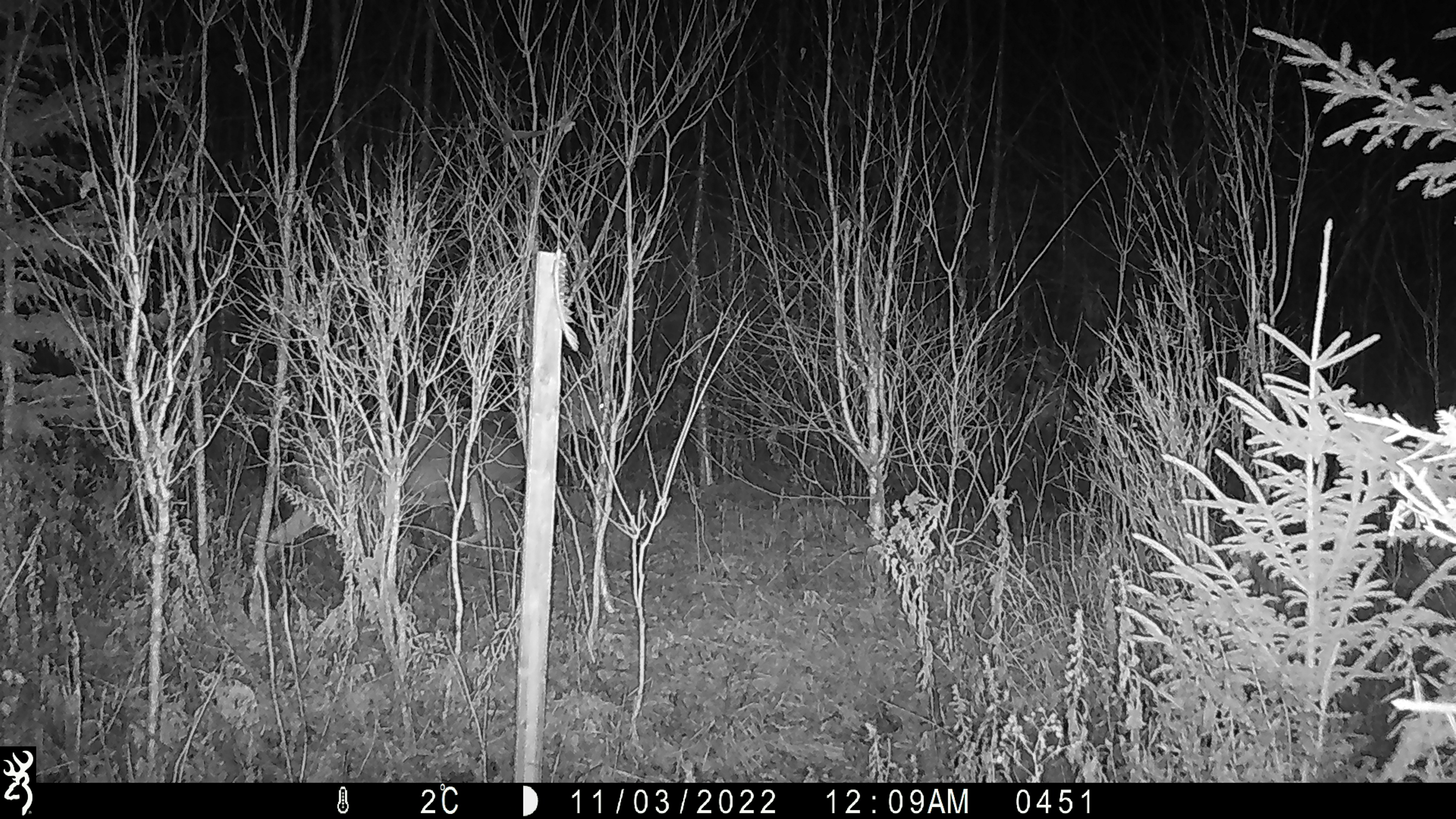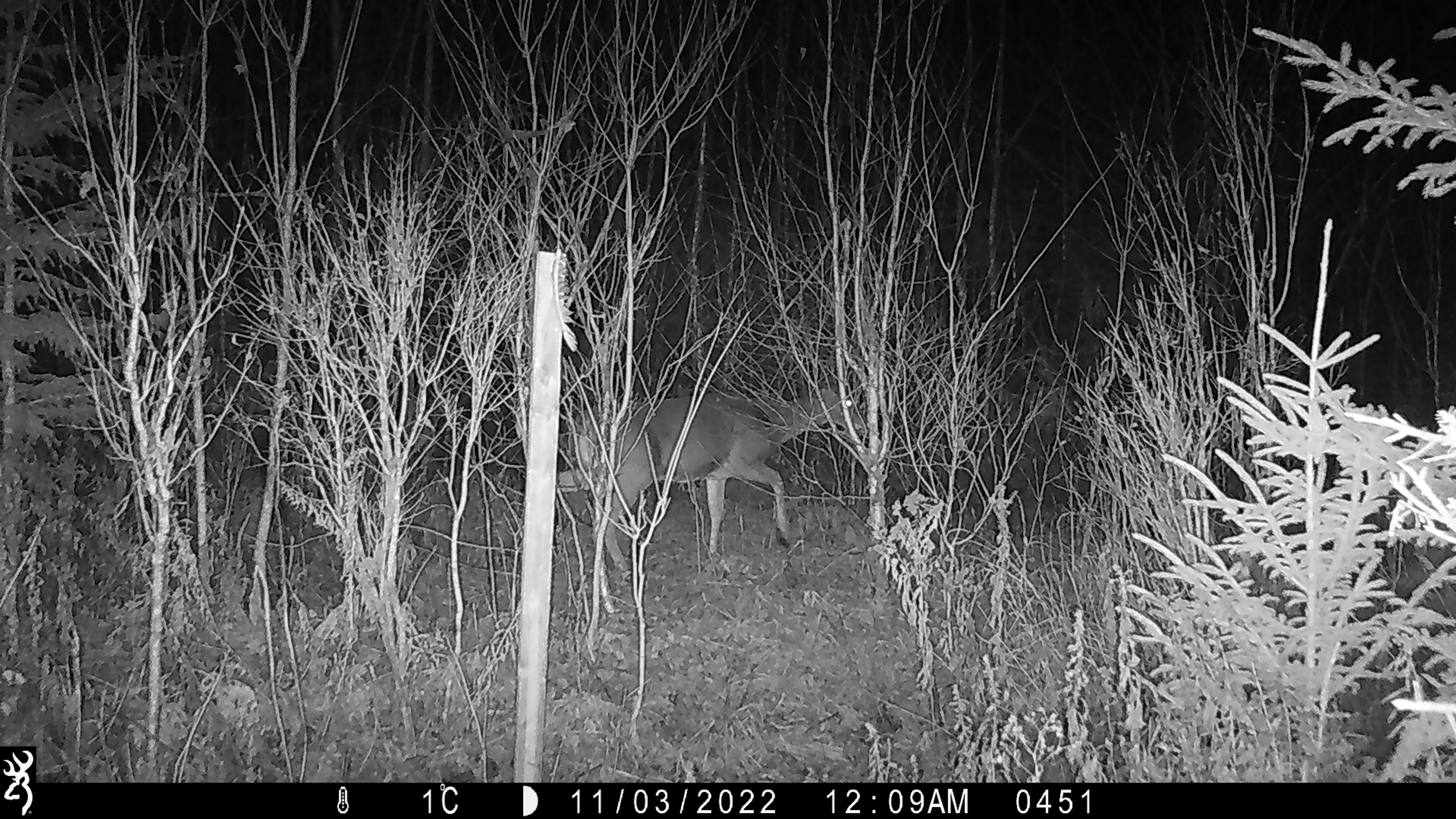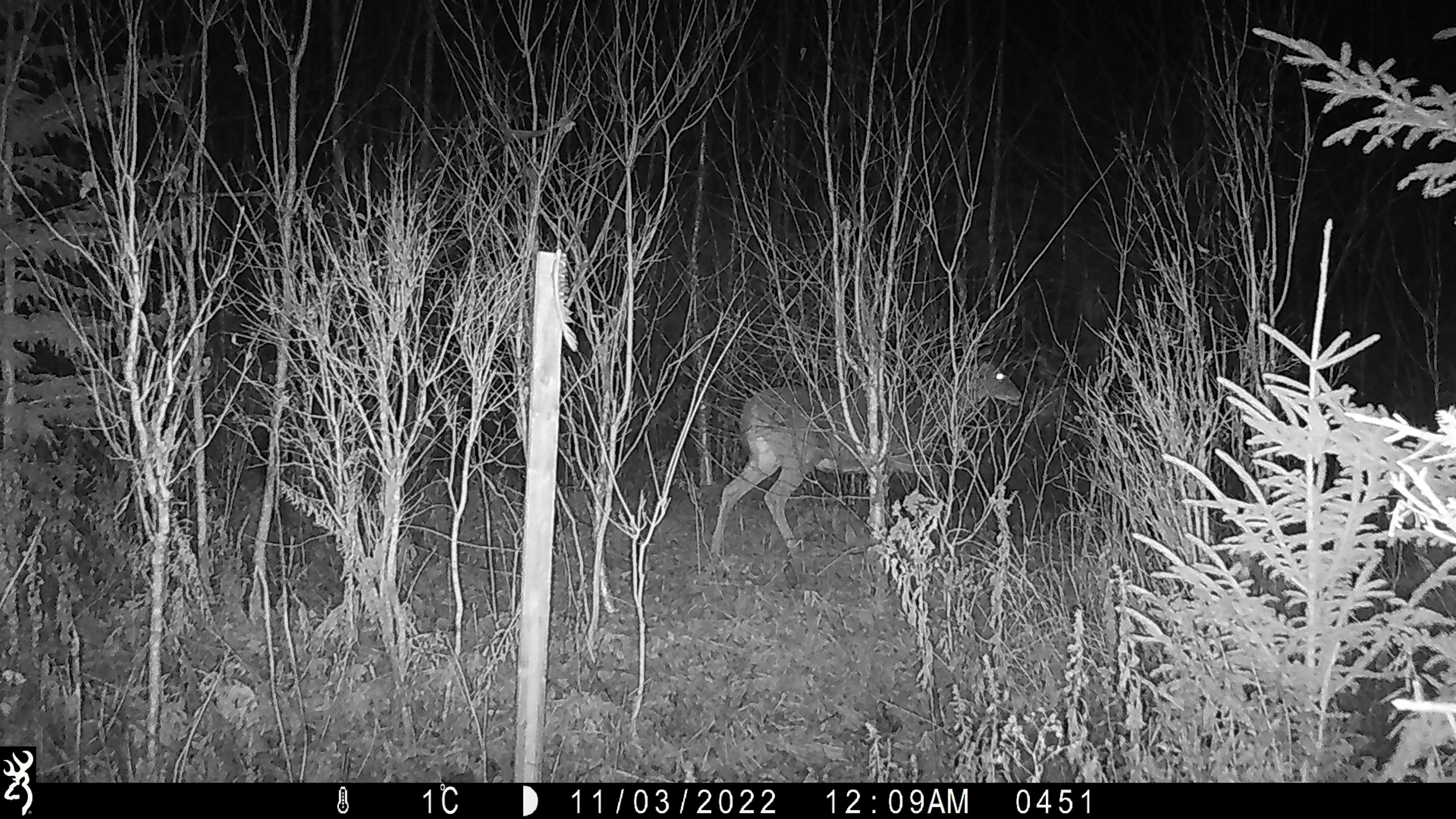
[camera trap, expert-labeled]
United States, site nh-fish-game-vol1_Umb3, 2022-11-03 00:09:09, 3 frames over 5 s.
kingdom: Animalia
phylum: Chordata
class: Mammalia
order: Artiodactyla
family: Cervidae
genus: Odocoileus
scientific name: Odocoileus virginianus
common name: white-tailed deer